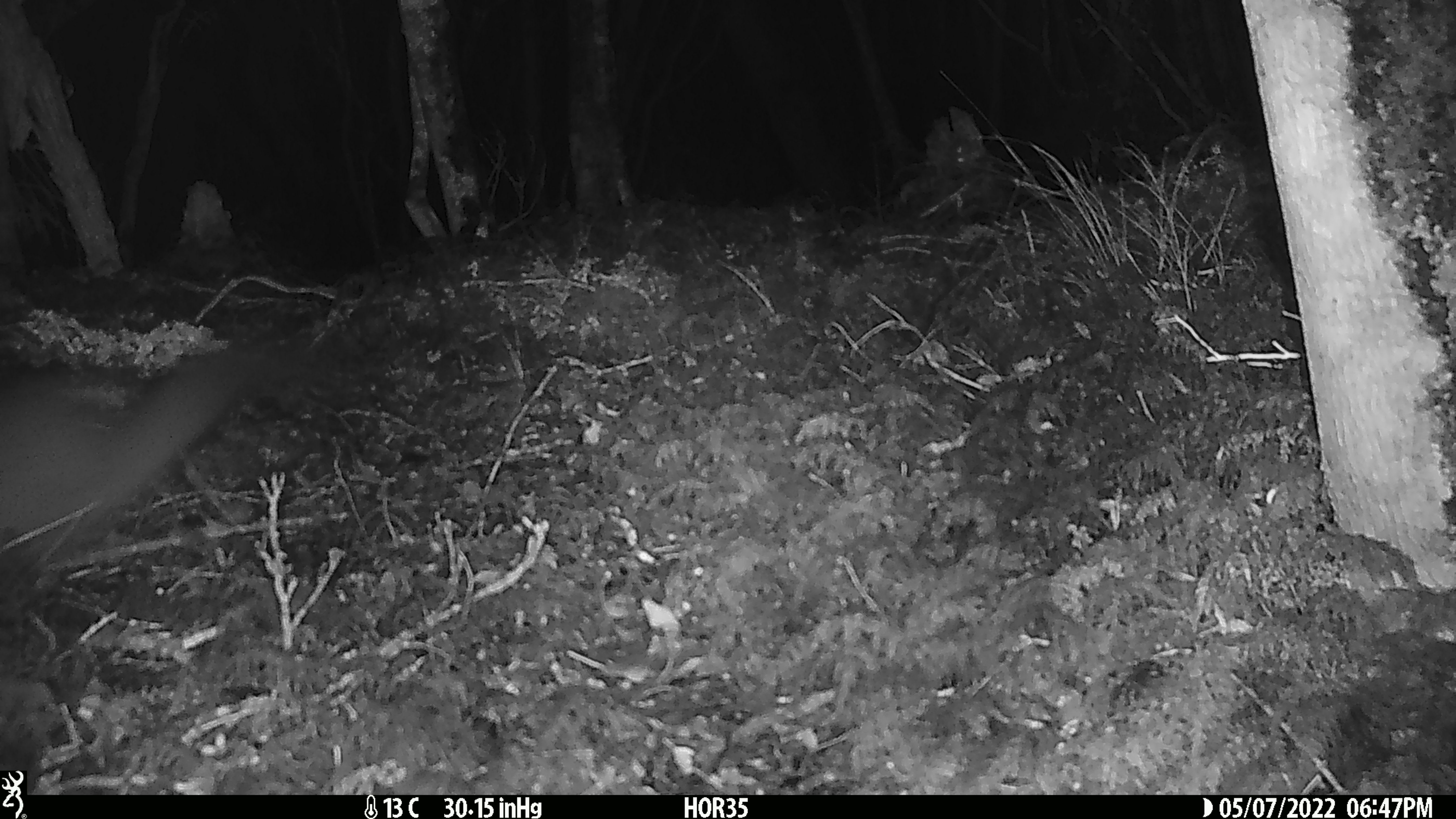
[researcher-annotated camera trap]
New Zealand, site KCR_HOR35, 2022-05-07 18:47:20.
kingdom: Animalia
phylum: Chordata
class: Mammalia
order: Diprotodontia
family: Phalangeridae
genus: Trichosurus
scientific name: Trichosurus vulpecula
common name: common brushtail possum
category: possum